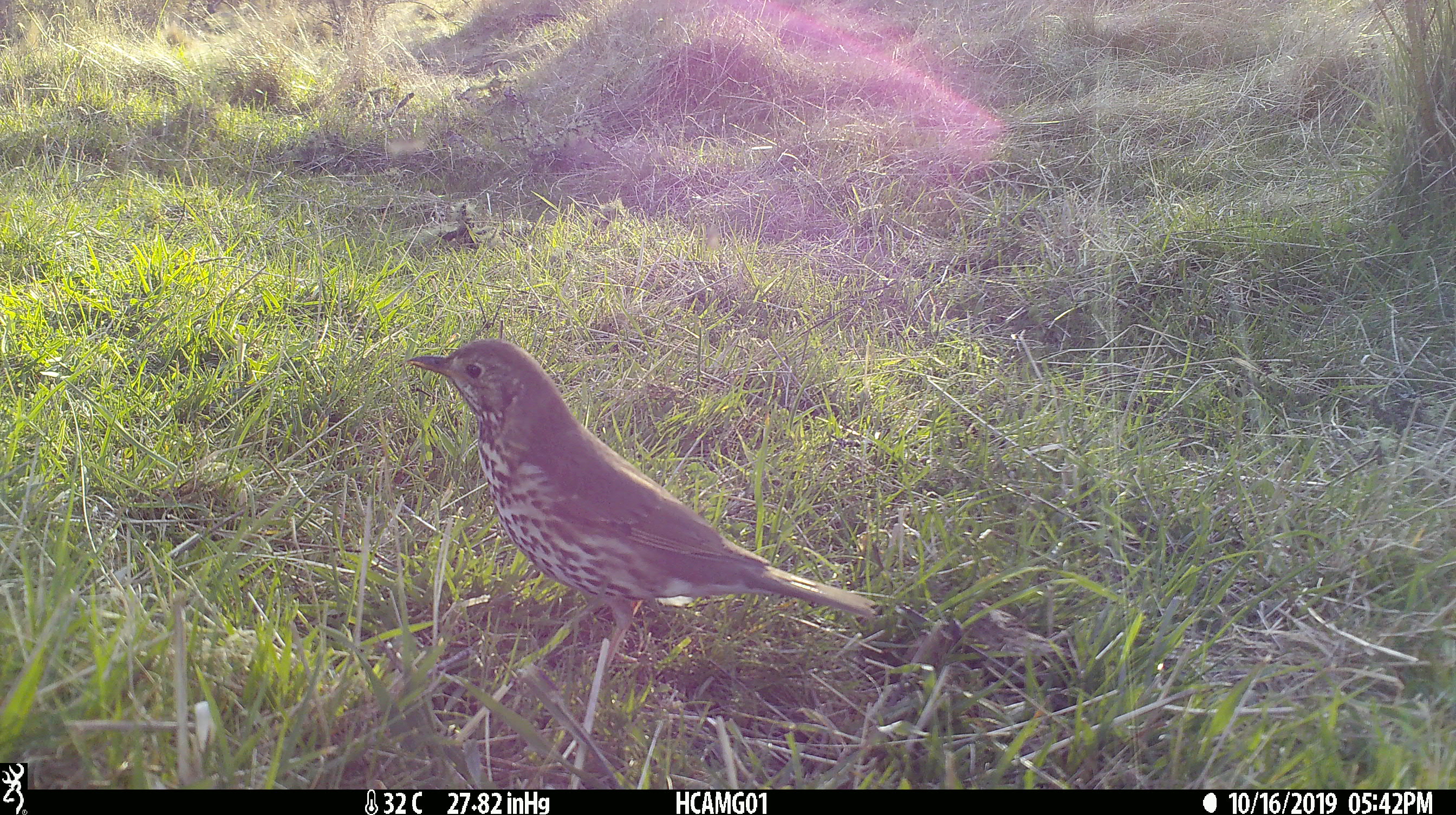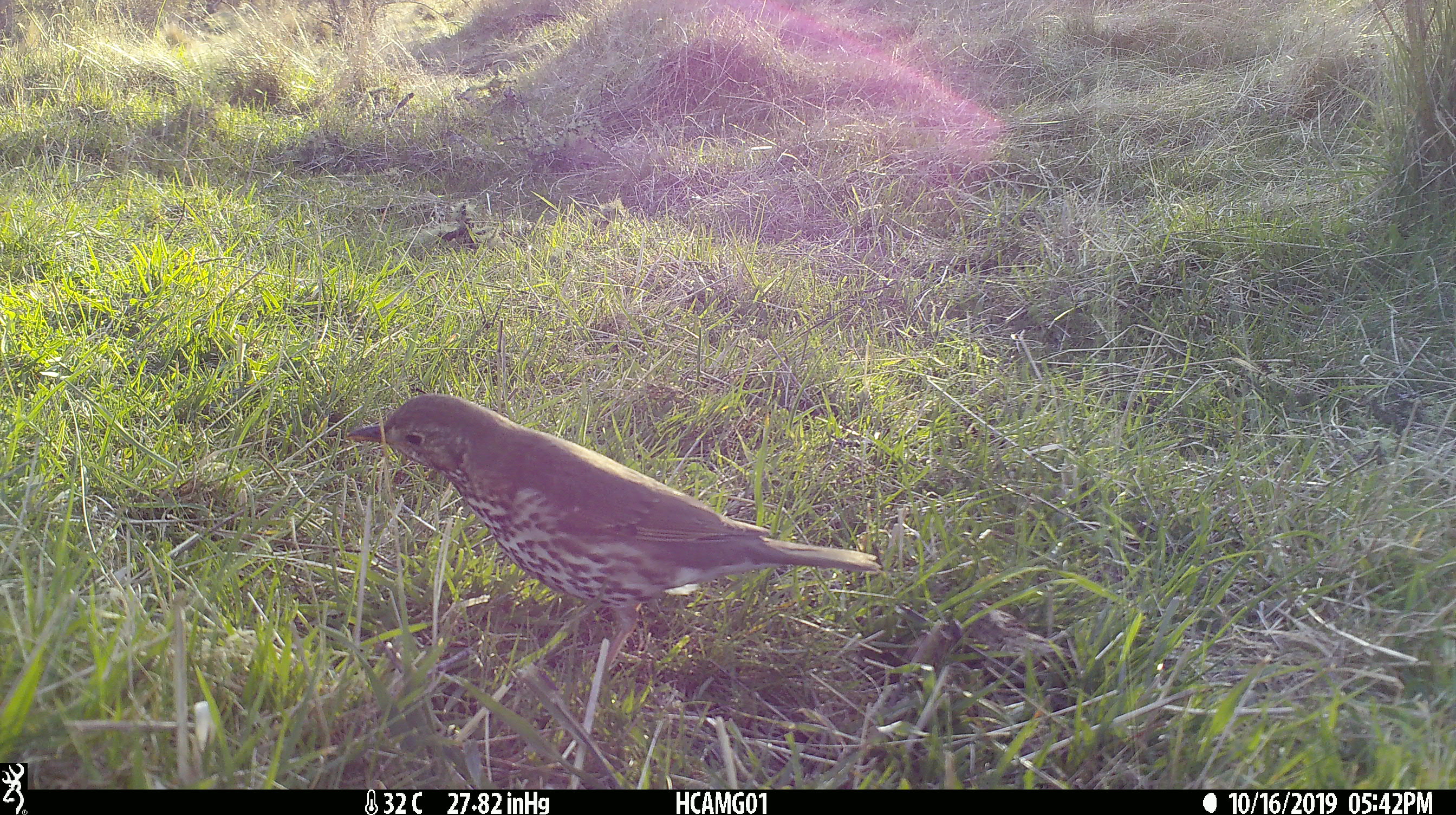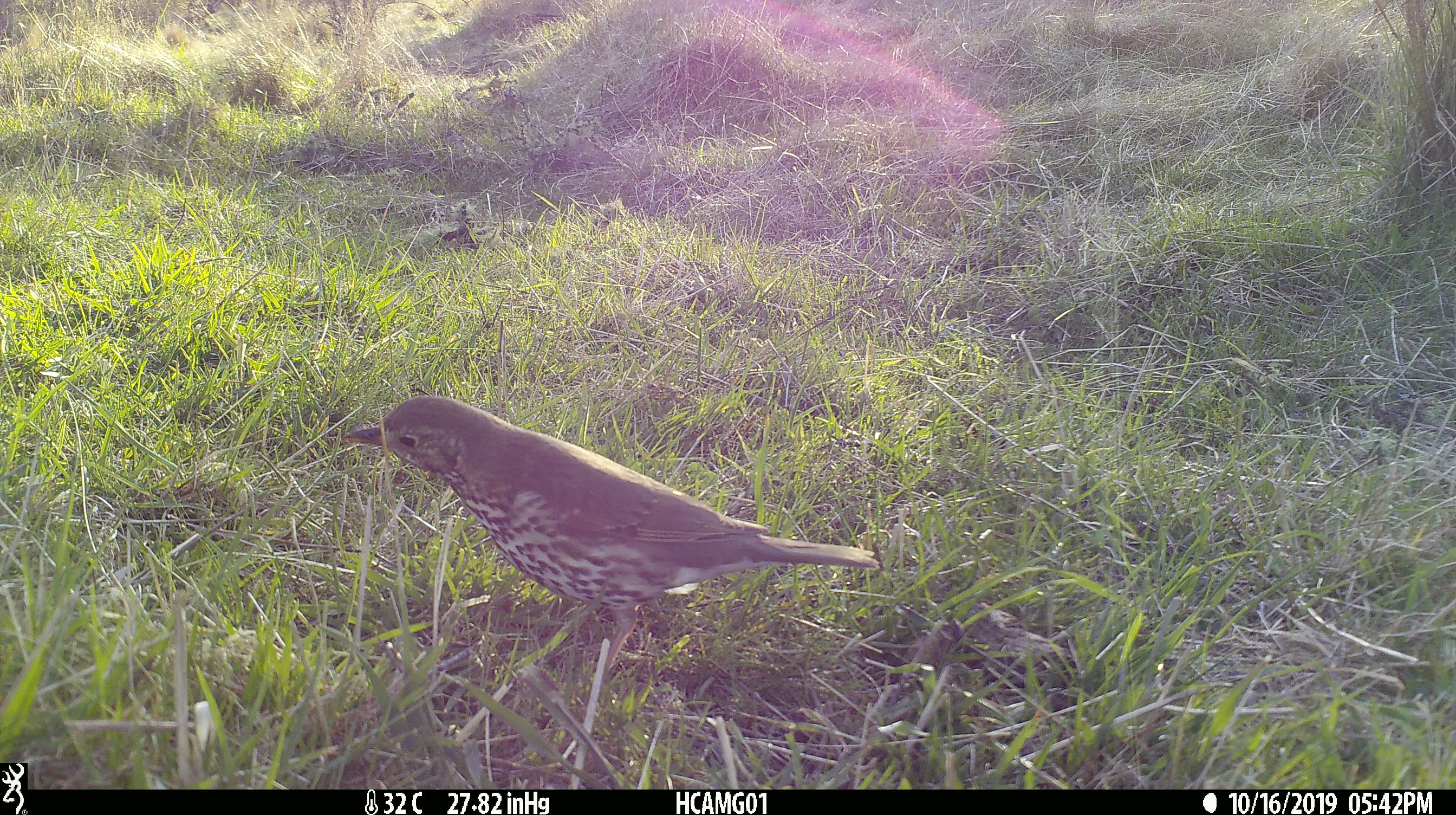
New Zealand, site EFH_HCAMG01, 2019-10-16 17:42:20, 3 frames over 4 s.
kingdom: Animalia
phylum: Chordata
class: Aves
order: Passeriformes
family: Turdidae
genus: Turdus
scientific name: Turdus philomelos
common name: song thrush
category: thrush